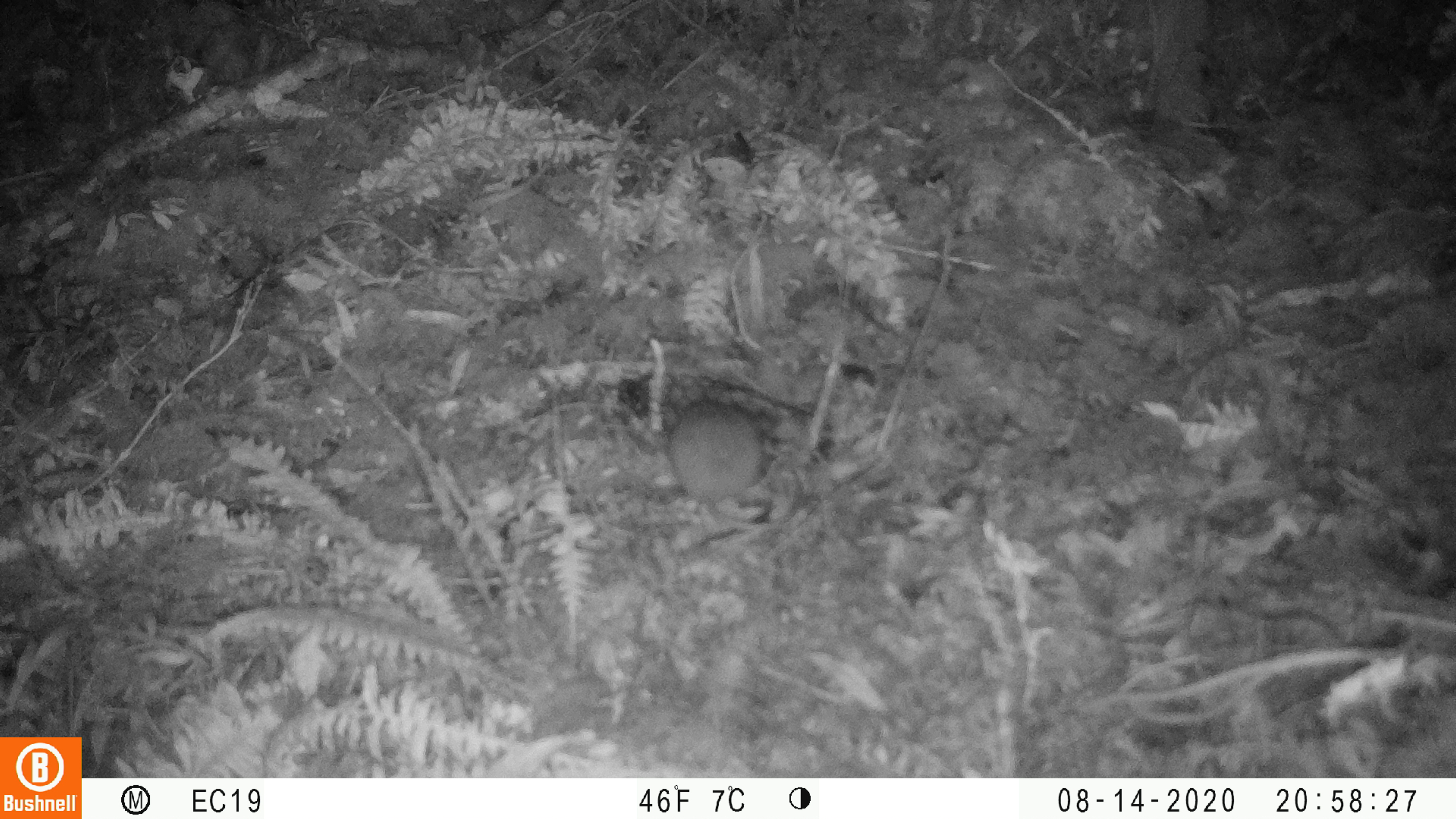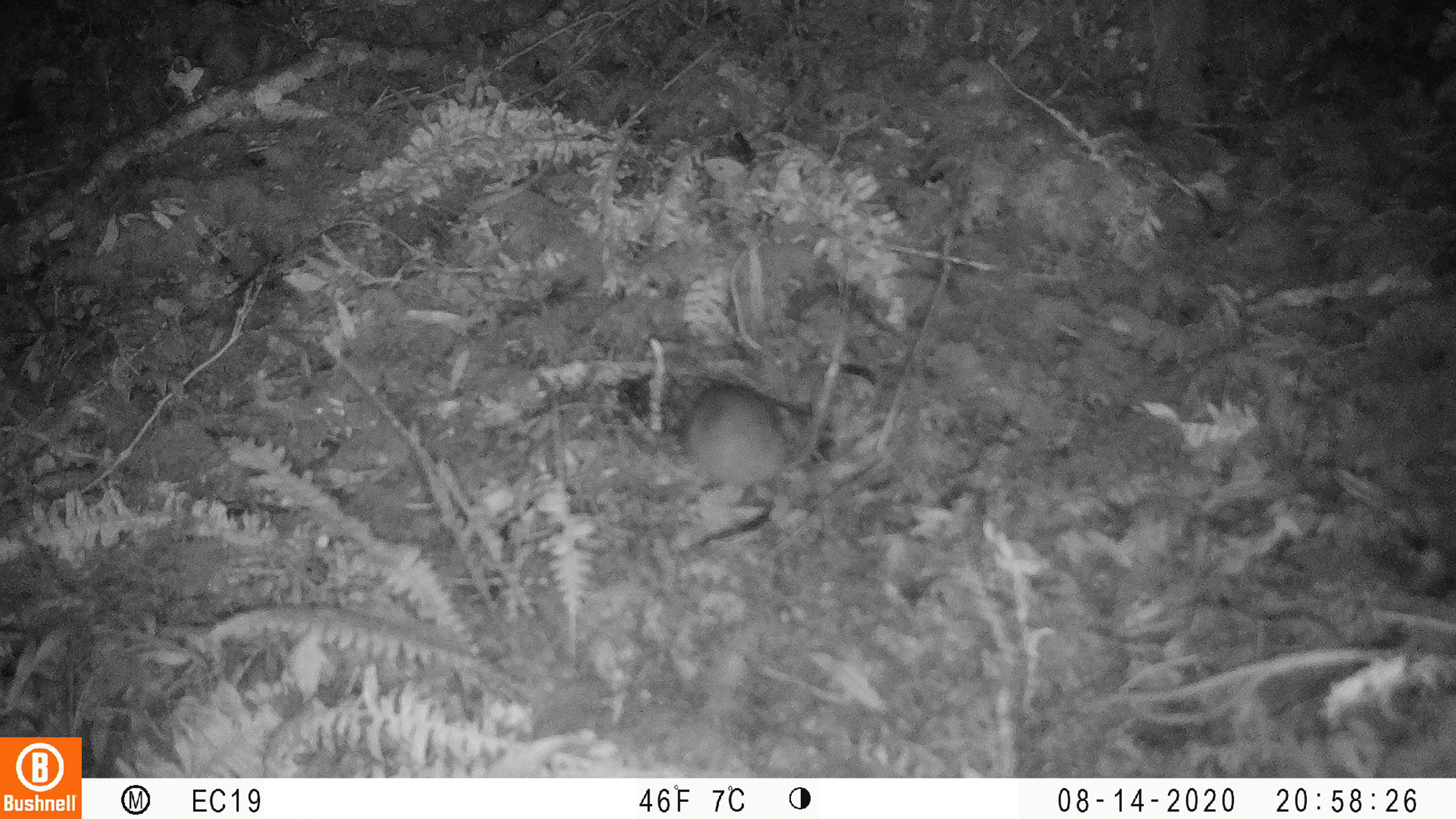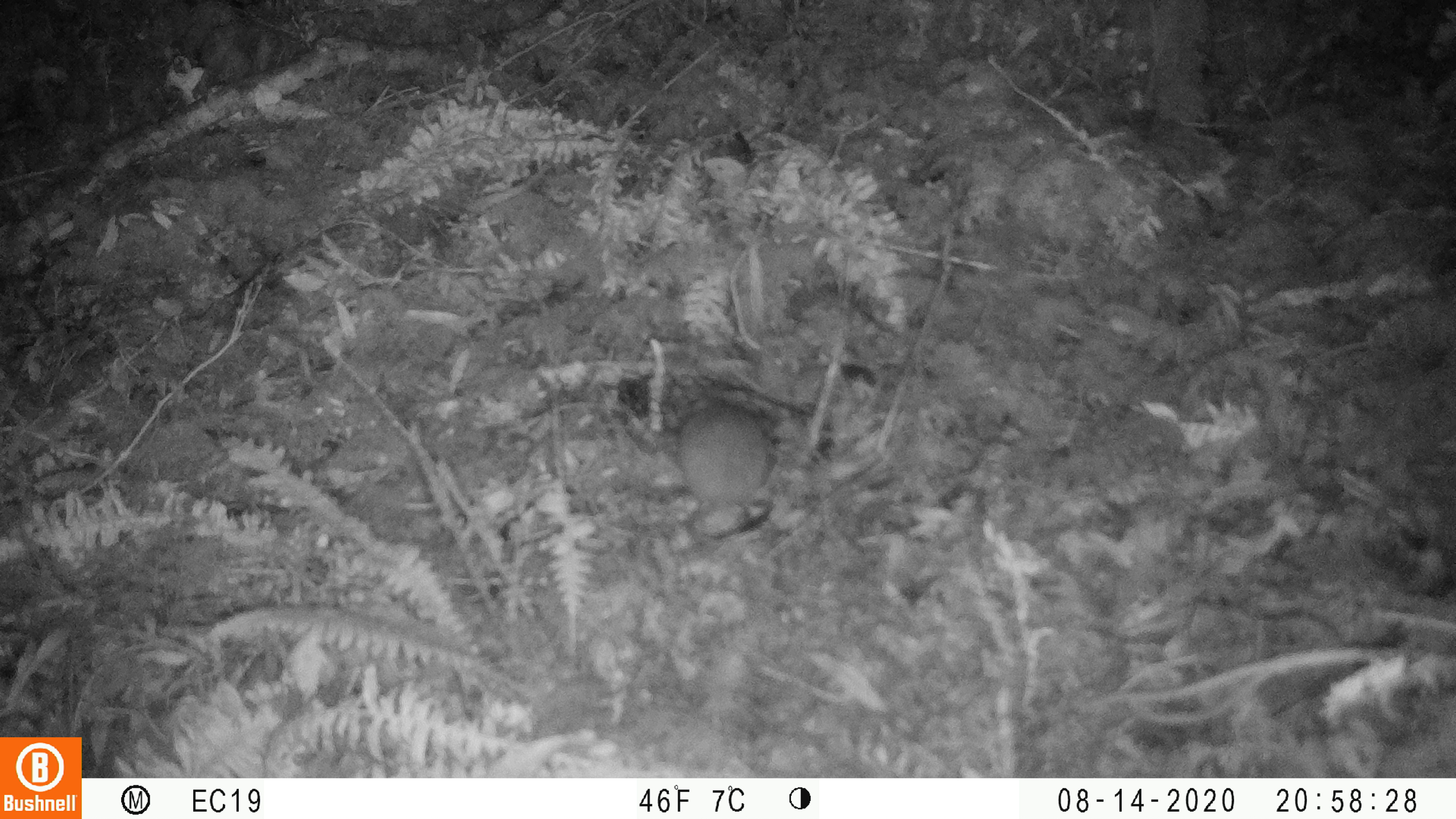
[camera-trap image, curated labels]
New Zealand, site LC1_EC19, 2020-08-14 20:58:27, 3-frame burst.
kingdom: Animalia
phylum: Chordata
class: Mammalia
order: Rodentia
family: Muridae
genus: Rattus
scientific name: Rattus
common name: rat